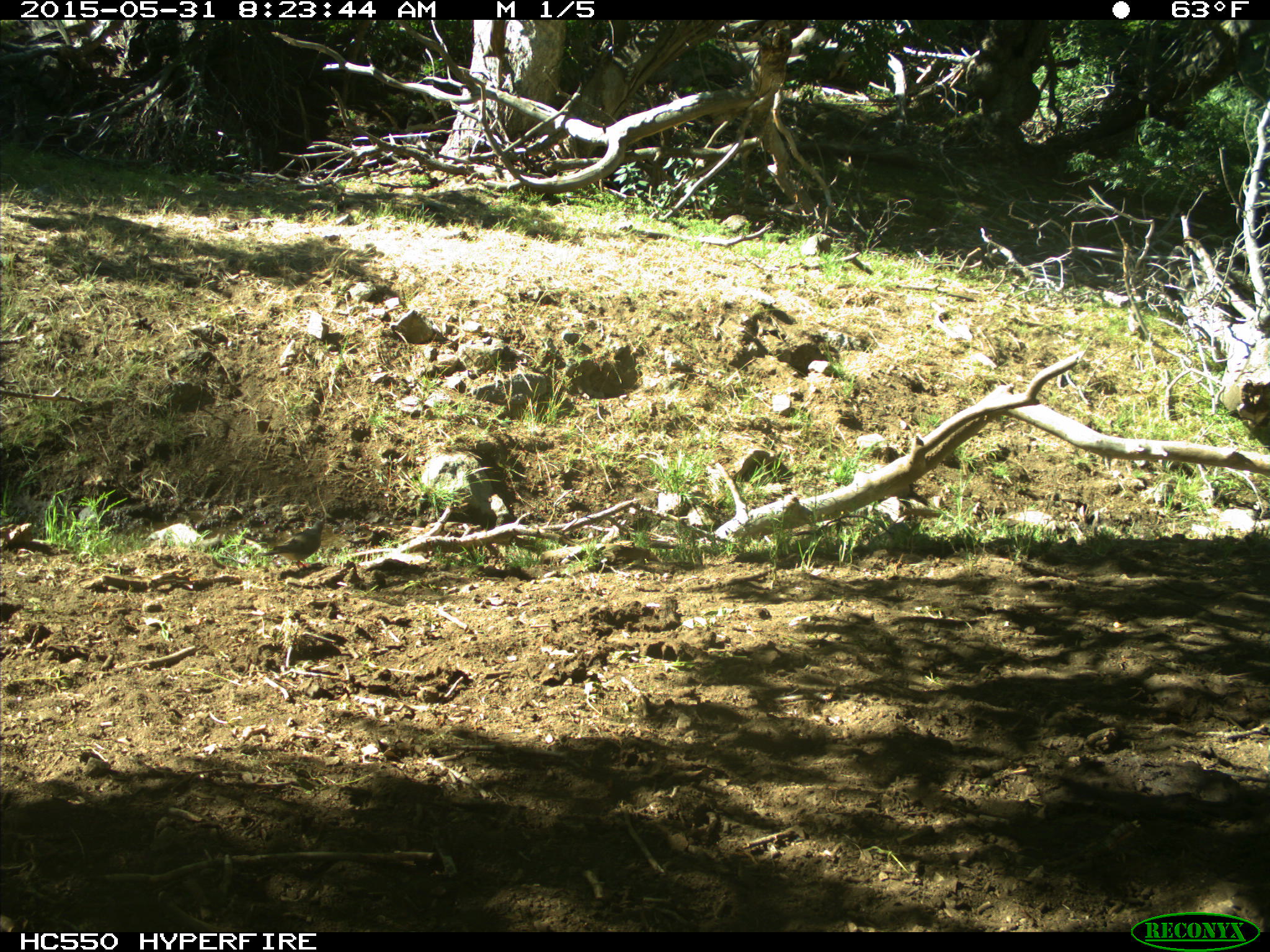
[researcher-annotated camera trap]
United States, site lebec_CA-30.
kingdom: Animalia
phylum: Chordata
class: Aves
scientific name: Aves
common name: birds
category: unidentified bird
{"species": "unidentified bird (birds) (Aves)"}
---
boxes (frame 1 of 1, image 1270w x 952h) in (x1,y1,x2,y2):
animal: (260,516,327,573)